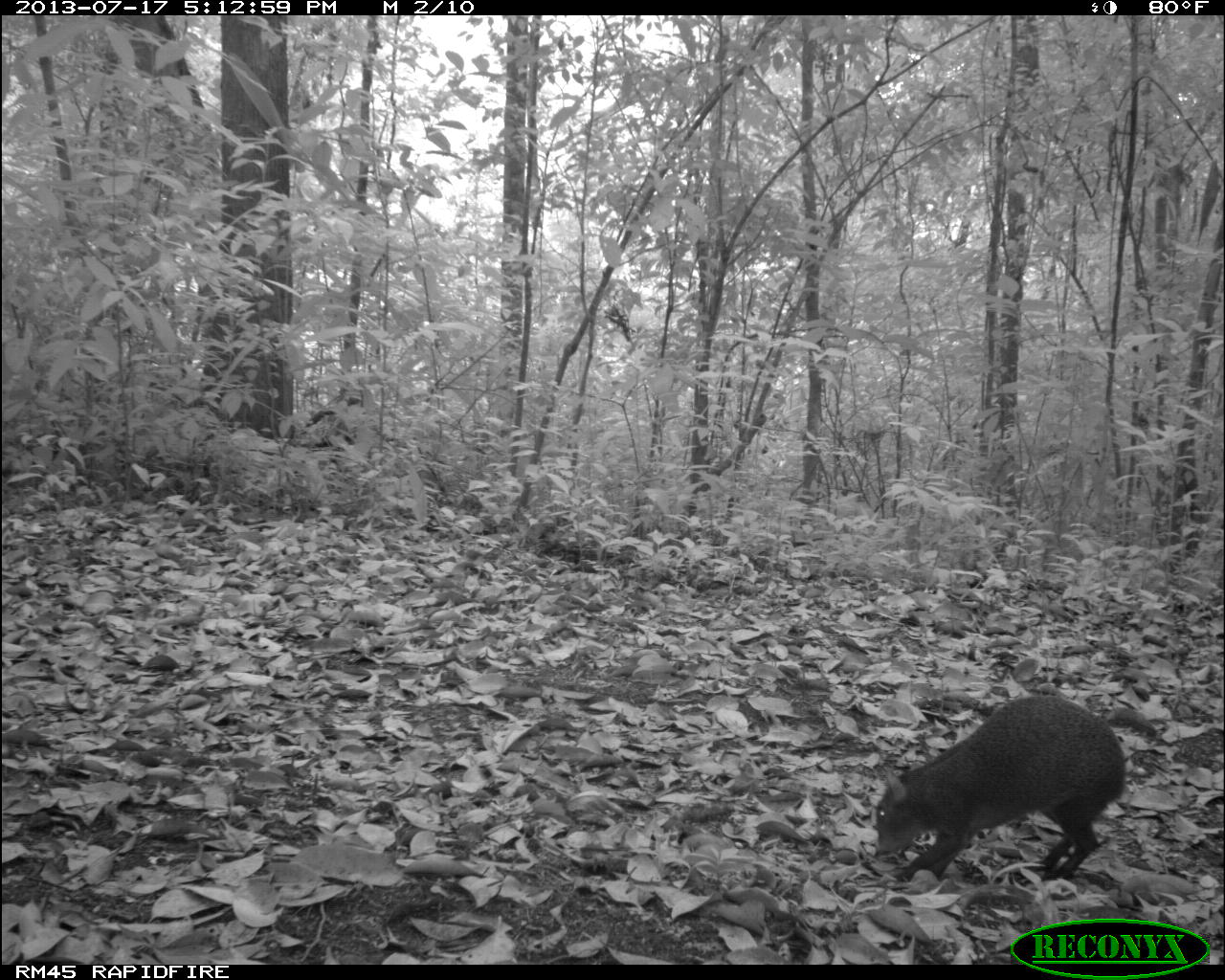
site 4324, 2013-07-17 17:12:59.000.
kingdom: Animalia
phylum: Chordata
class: Mammalia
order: Rodentia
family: Dasyproctidae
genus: Dasyprocta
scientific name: Dasyprocta punctata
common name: central american agouti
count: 1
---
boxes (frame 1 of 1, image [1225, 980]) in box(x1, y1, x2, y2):
dasyprocta punctata: box(876, 693, 1124, 880)